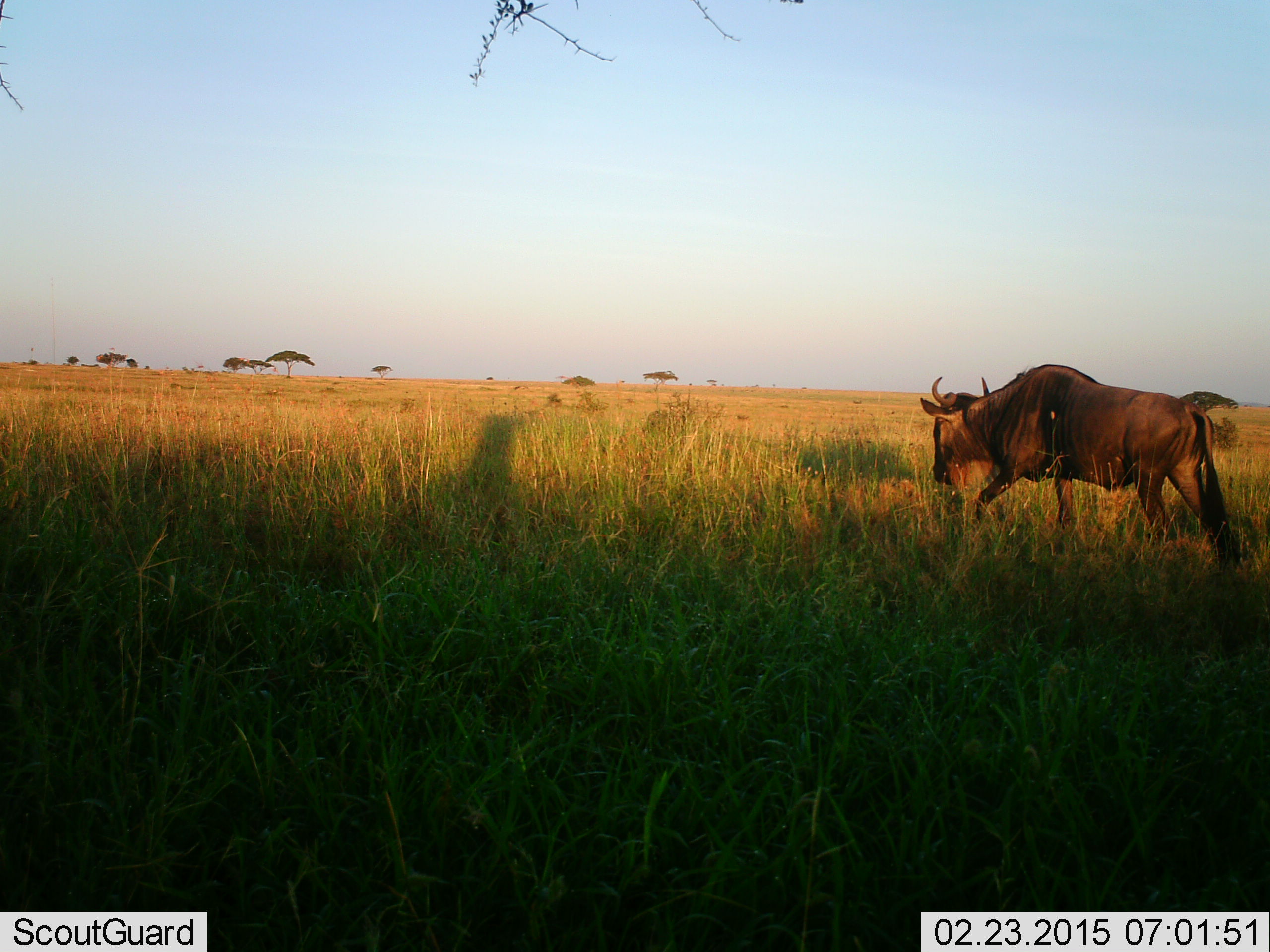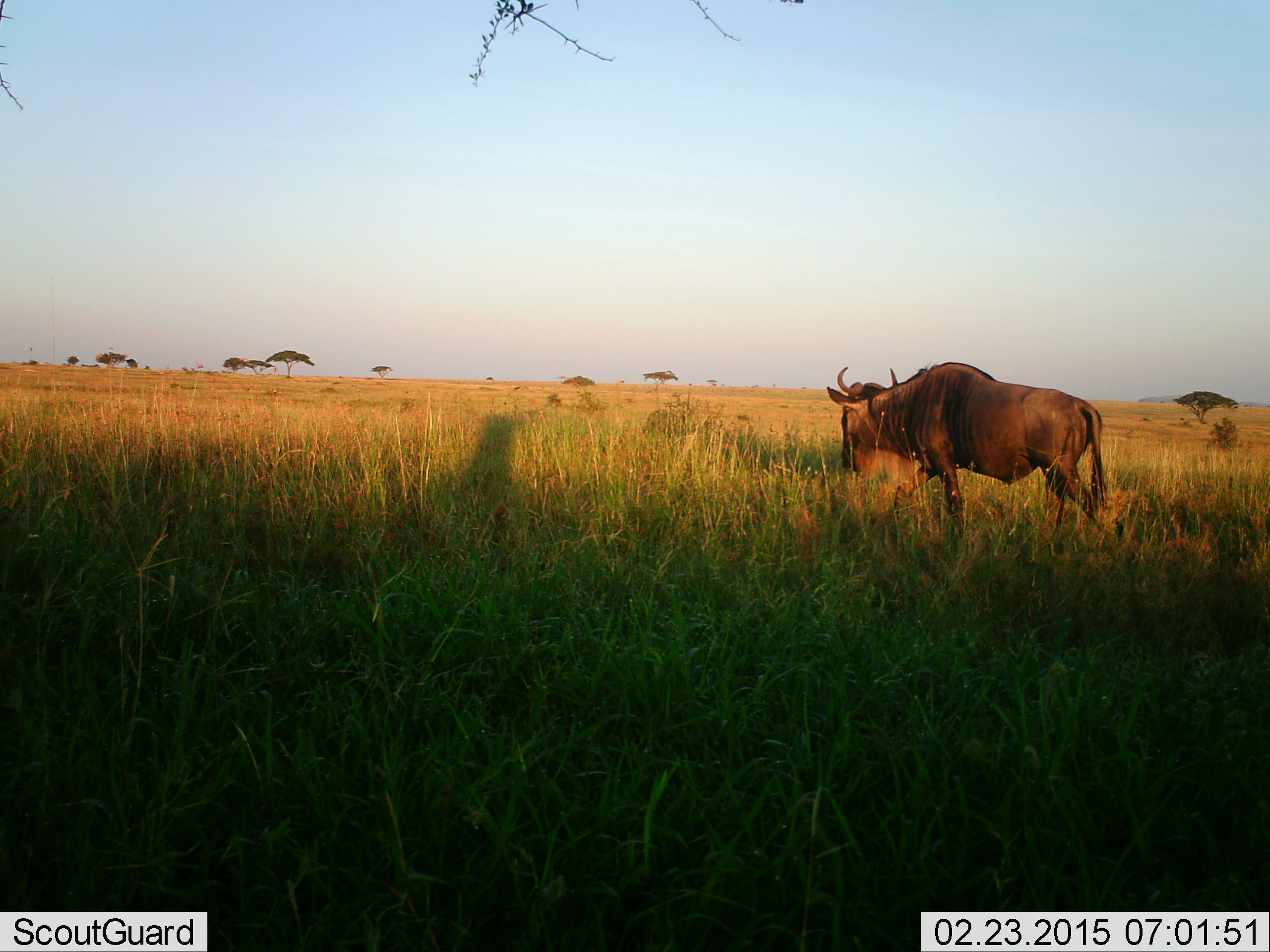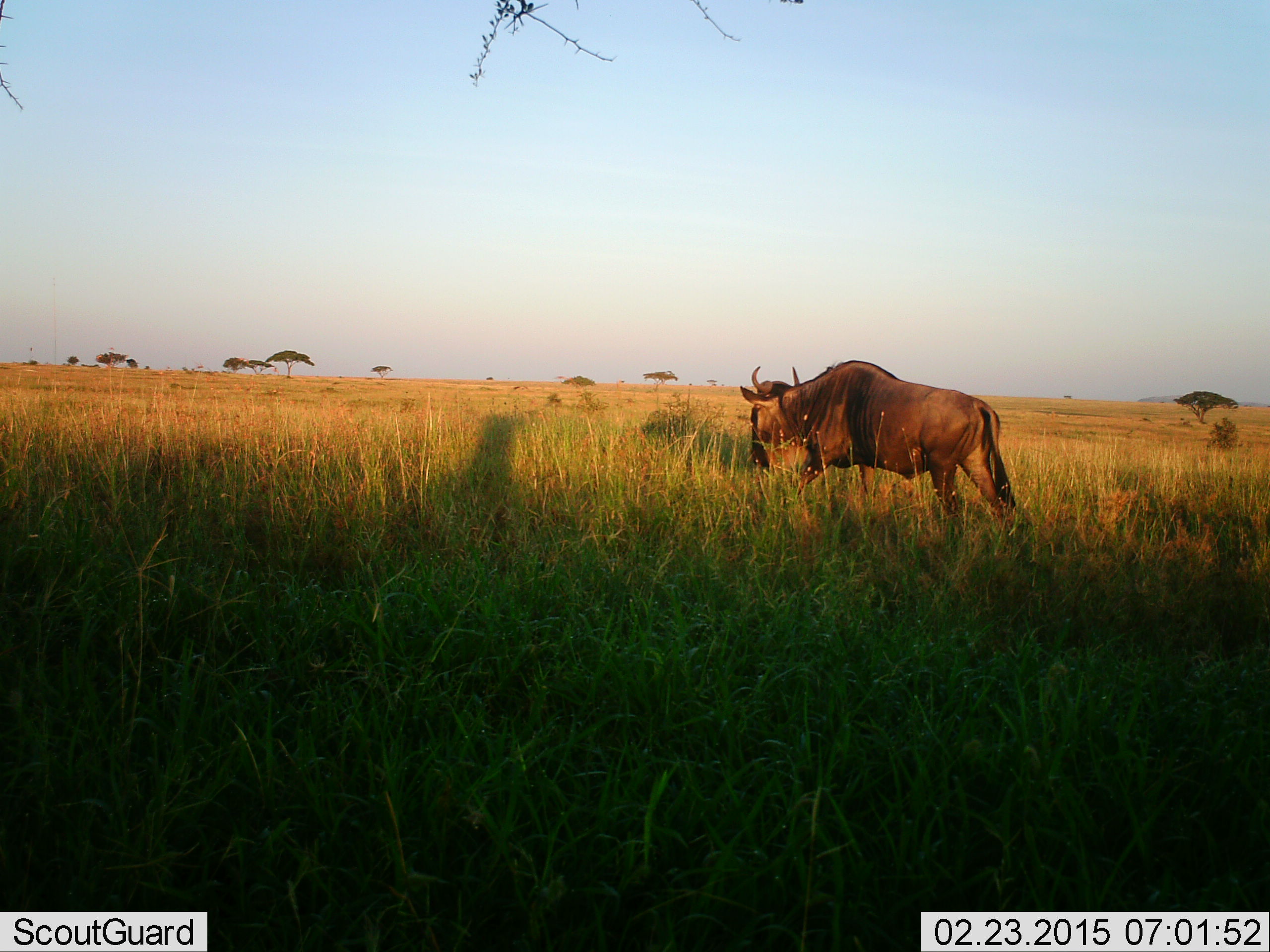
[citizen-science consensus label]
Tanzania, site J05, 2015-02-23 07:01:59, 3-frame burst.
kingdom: Animalia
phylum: Chordata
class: Mammalia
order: Artiodactyla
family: Bovidae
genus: Connochaetes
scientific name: Connochaetes taurinus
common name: blue wildebeest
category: wildebeest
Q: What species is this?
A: Wildebeest (blue wildebeest) (Connochaetes taurinus).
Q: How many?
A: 1.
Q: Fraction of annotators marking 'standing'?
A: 40%.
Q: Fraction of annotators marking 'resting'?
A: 0%.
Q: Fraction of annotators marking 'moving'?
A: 70%.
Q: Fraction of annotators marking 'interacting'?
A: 0%.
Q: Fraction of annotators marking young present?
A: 0%.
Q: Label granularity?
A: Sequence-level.